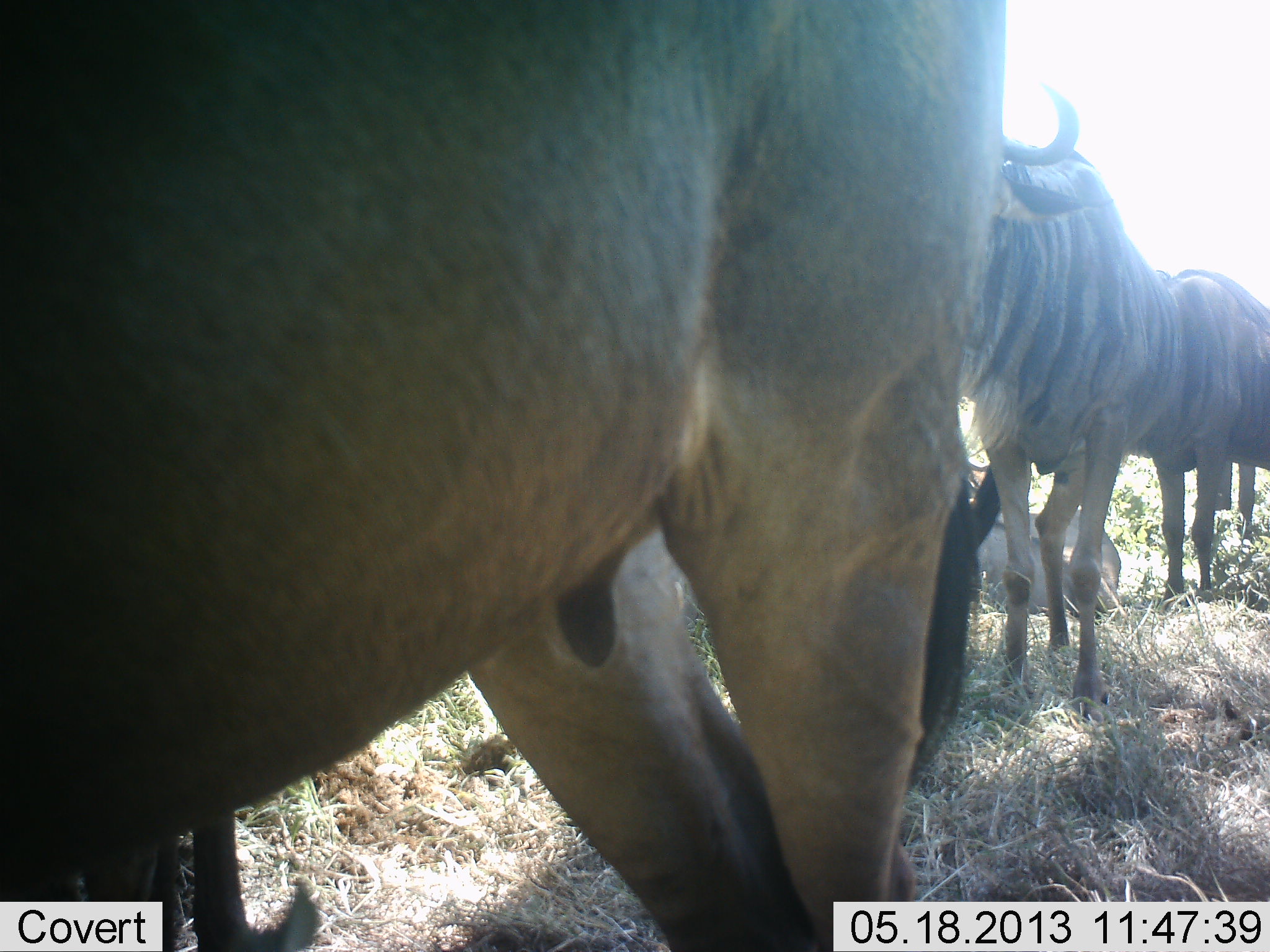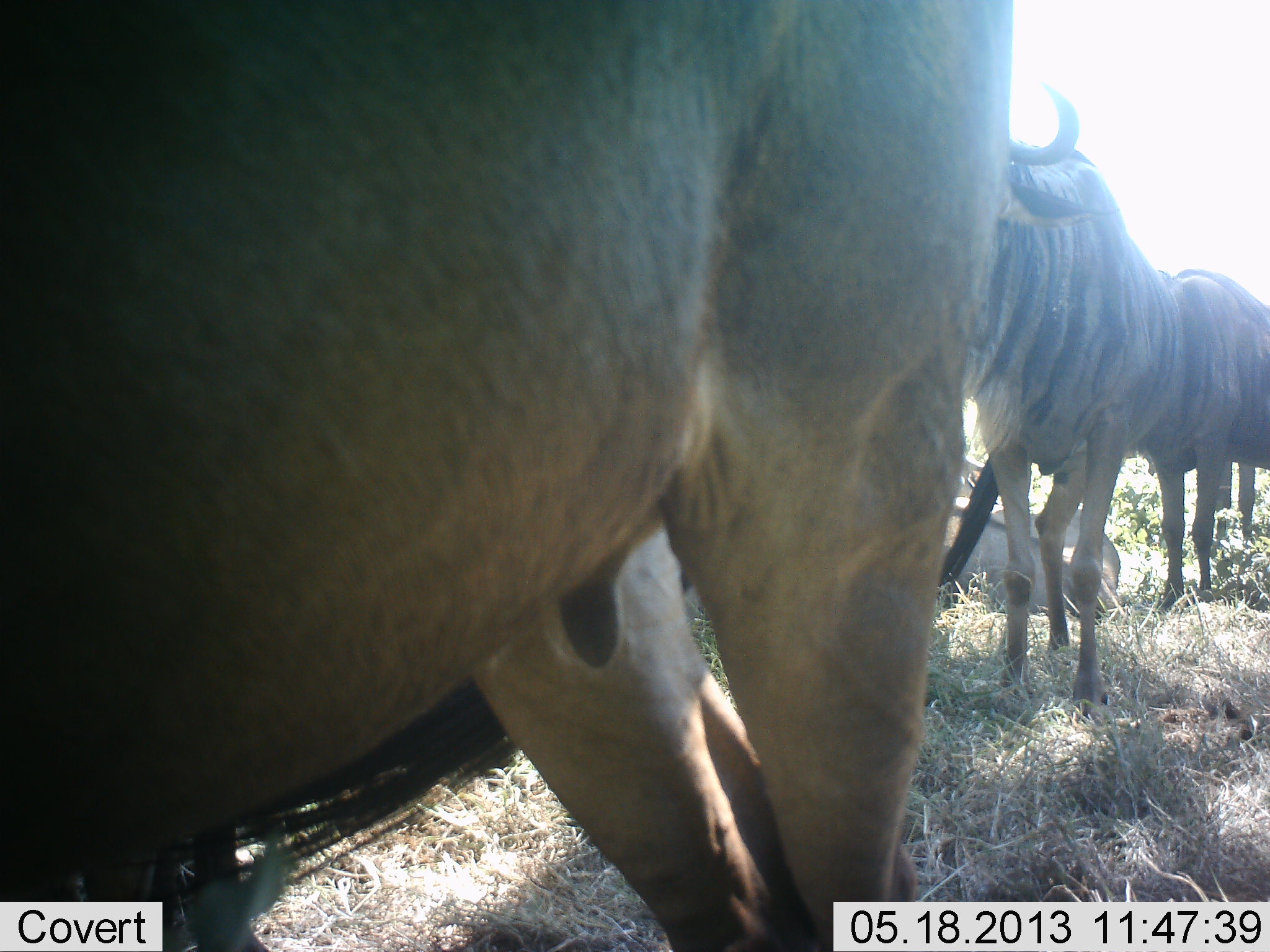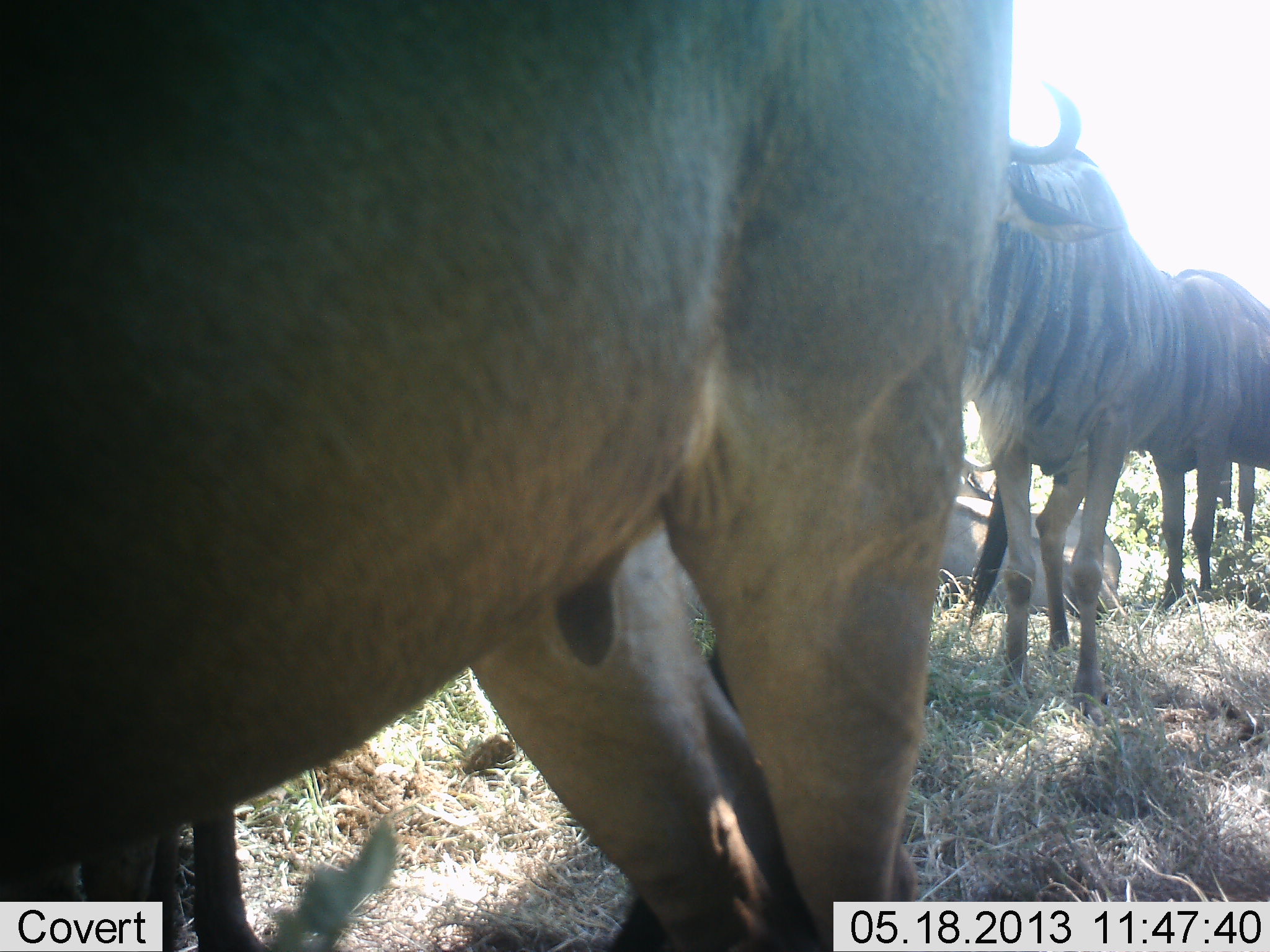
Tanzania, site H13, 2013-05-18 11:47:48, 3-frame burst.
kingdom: Animalia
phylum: Chordata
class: Mammalia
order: Artiodactyla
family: Bovidae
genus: Connochaetes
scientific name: Connochaetes taurinus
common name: blue wildebeest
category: wildebeest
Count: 4.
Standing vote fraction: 97%.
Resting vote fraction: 61%.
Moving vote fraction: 0%.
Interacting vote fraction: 3%.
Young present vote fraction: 0%.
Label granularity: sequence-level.